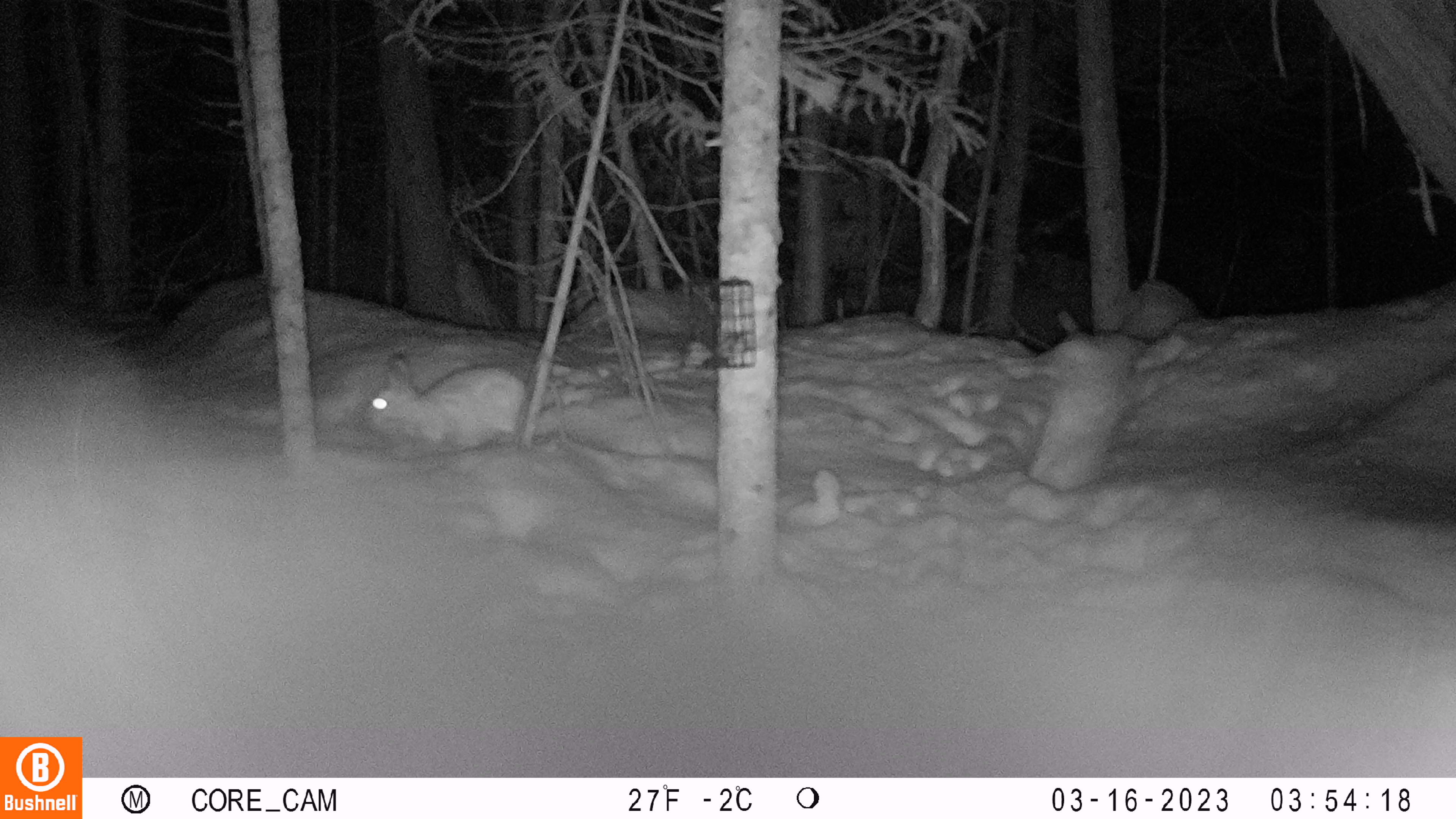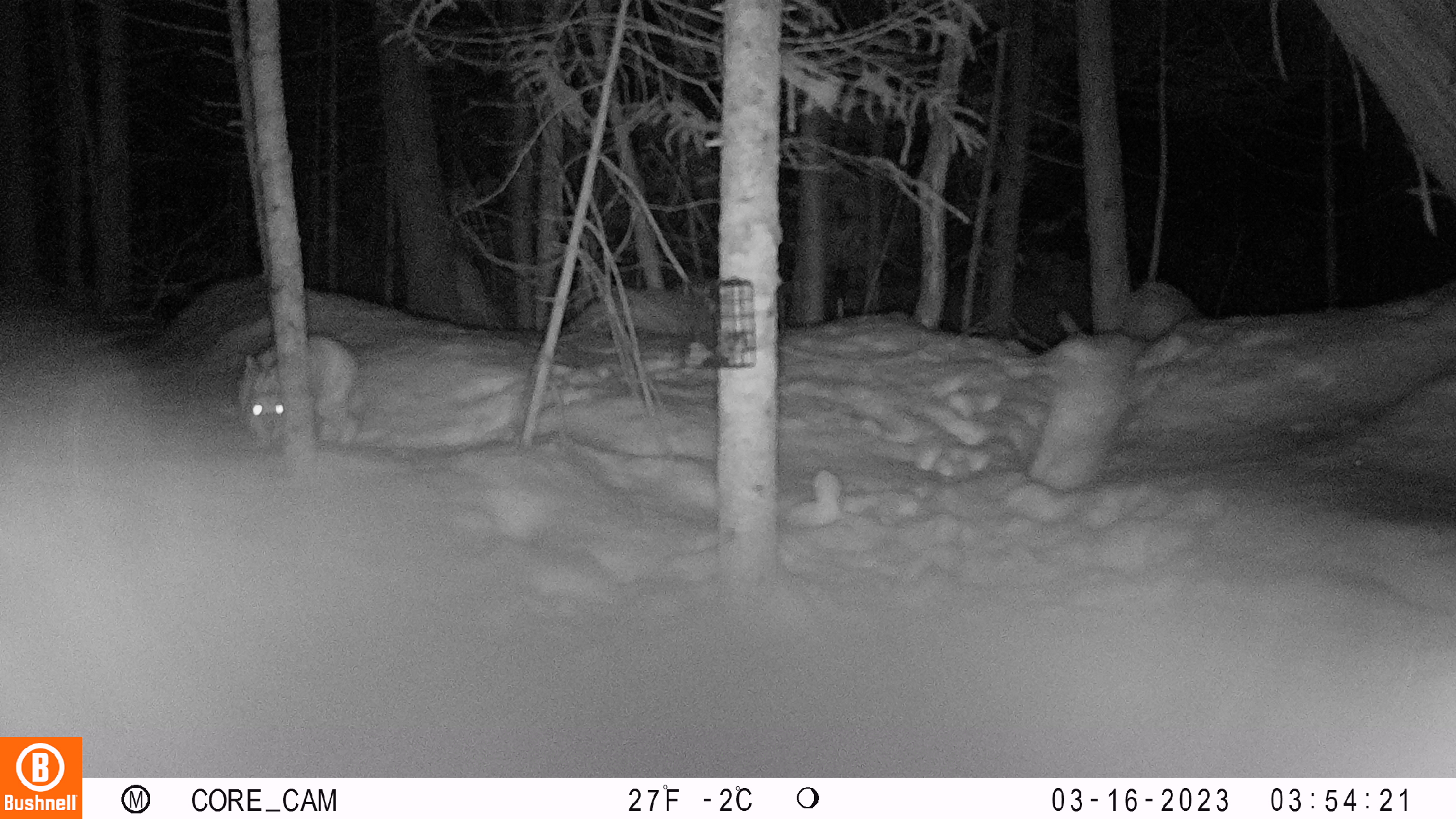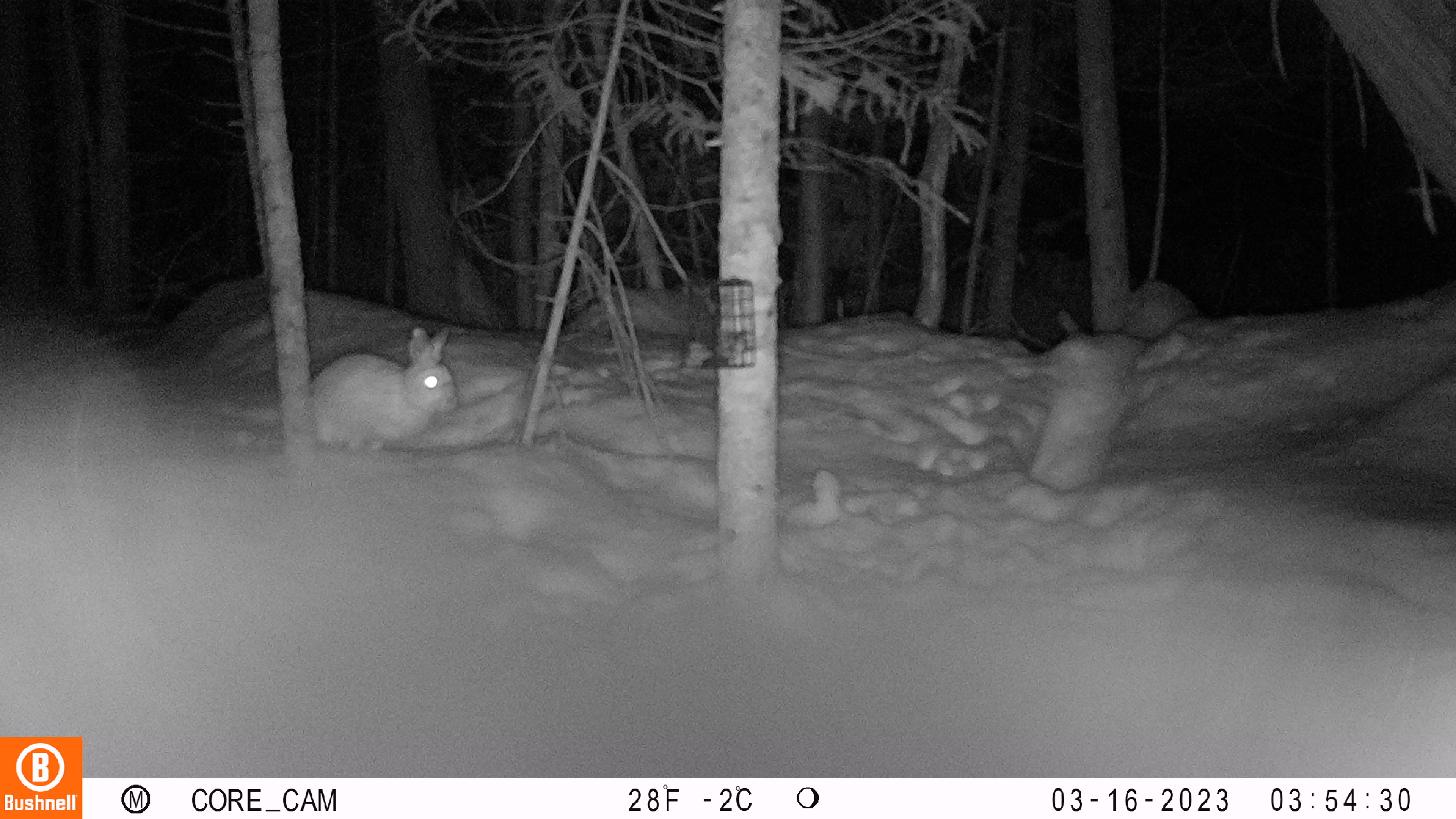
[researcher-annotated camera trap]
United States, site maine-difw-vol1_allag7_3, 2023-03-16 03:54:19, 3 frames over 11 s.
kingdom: Animalia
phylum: Chordata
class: Mammalia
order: Lagomorpha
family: Leporidae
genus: Lepus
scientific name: Lepus americanus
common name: snowshoe hare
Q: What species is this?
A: Snowshoe hare (Lepus americanus).